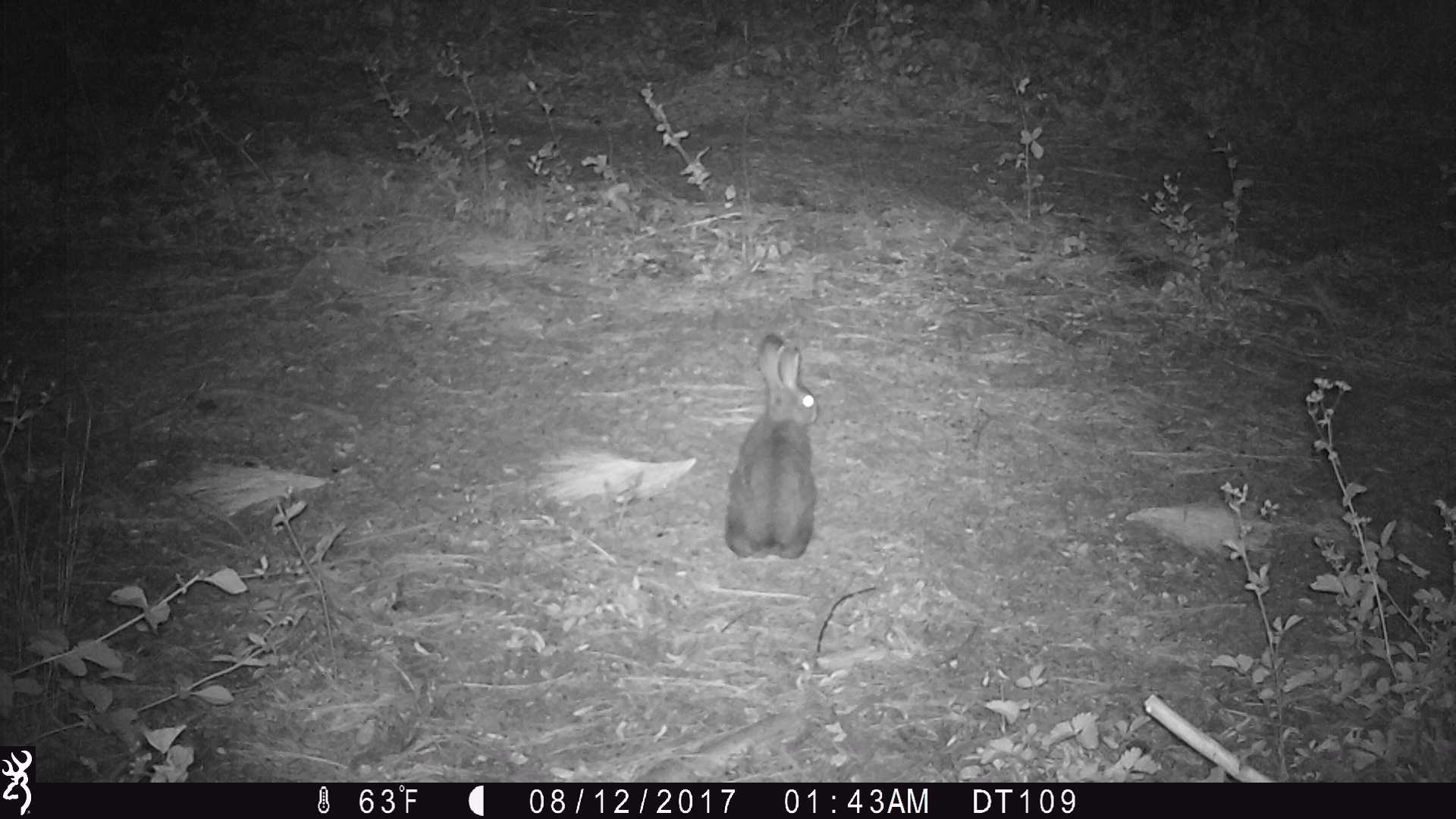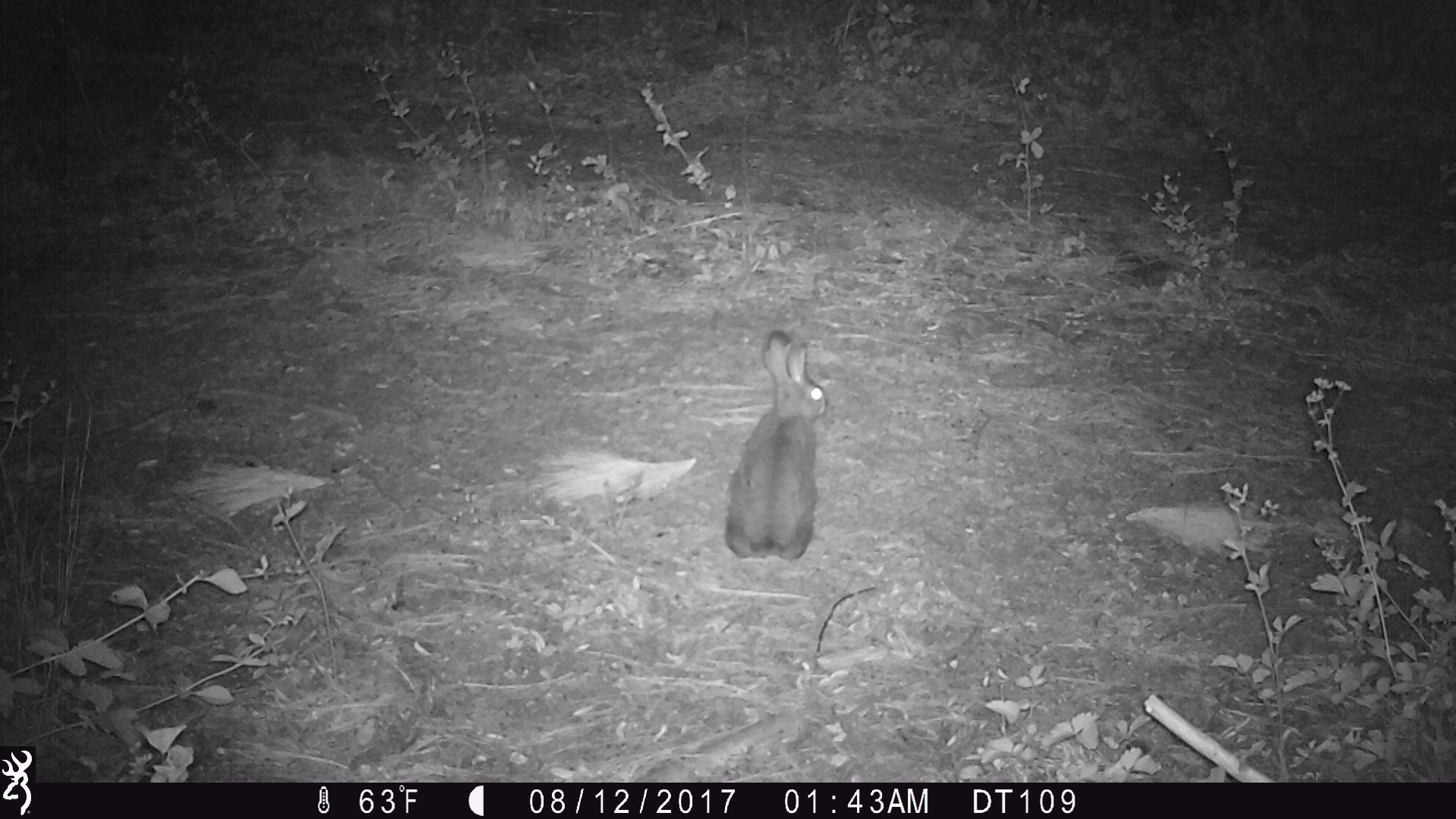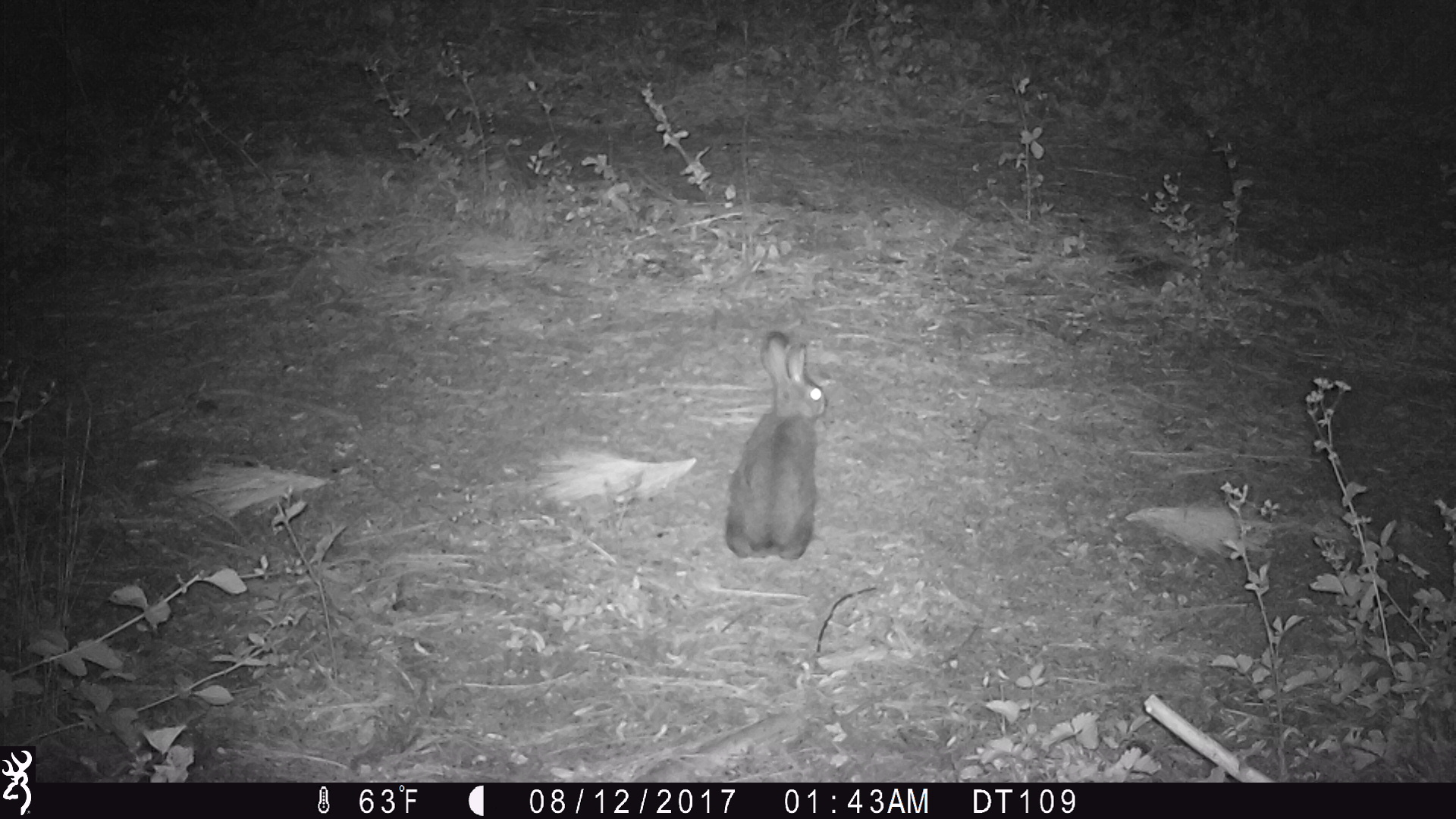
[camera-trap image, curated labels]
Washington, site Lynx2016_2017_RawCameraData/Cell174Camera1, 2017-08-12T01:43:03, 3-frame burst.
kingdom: Animalia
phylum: Chordata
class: Mammalia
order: Lagomorpha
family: Leporidae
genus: Lepus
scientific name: Lepus americanus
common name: snowshoe hare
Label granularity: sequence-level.